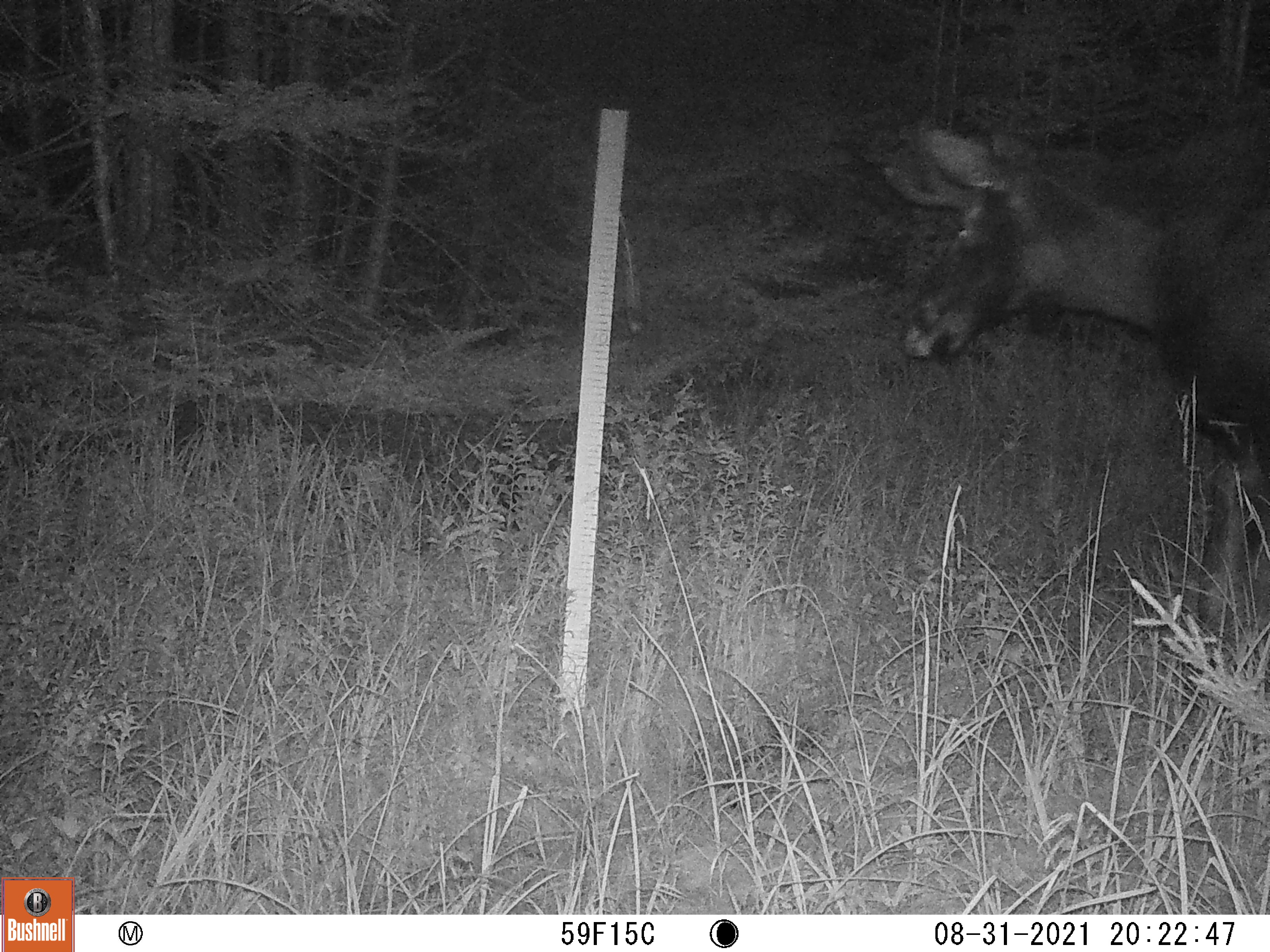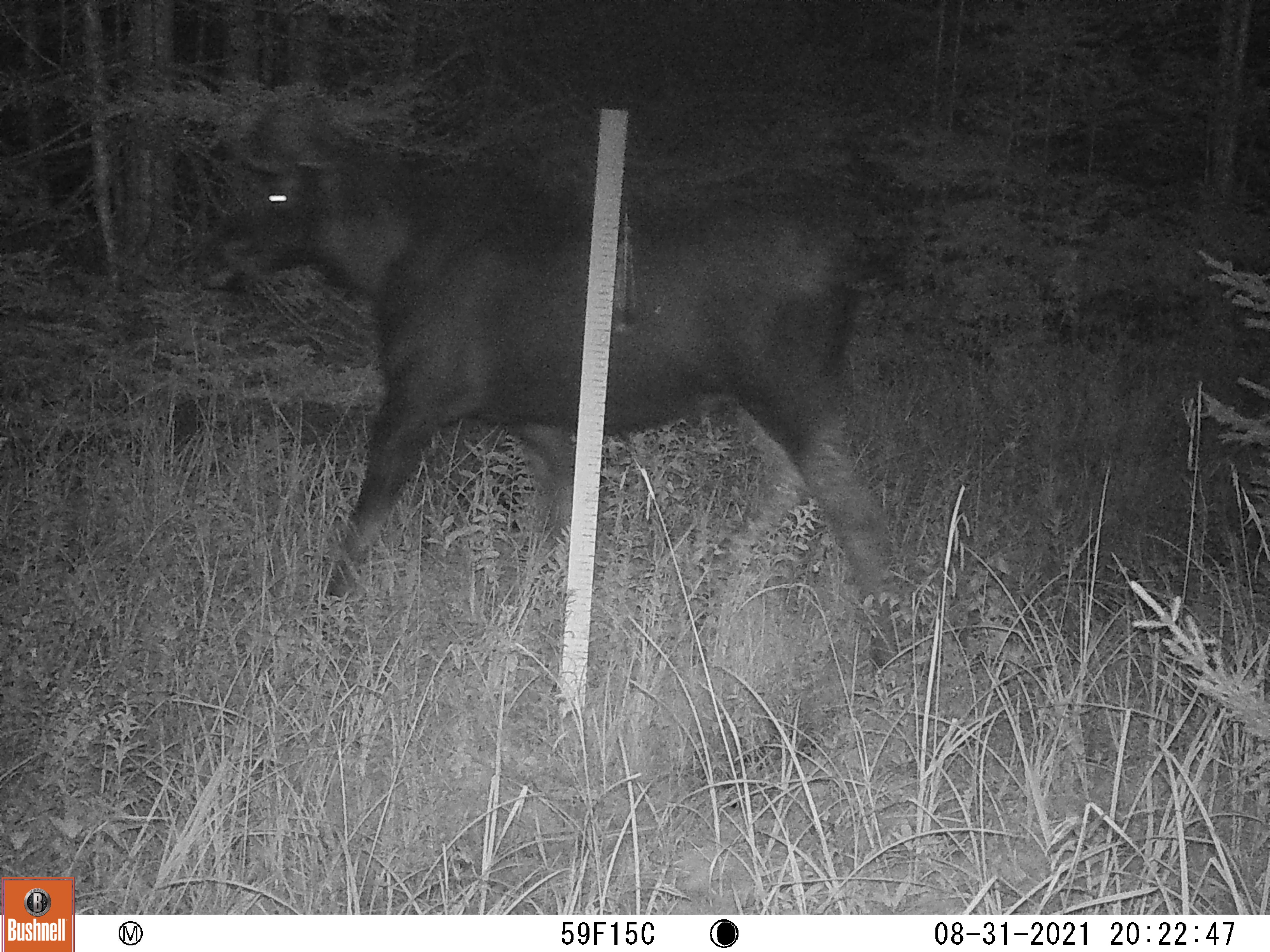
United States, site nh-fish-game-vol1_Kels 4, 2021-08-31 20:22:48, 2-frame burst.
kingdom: Animalia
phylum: Chordata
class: Mammalia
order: Artiodactyla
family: Cervidae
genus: Alces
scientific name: Alces alces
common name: moose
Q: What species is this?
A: Moose (Alces alces).